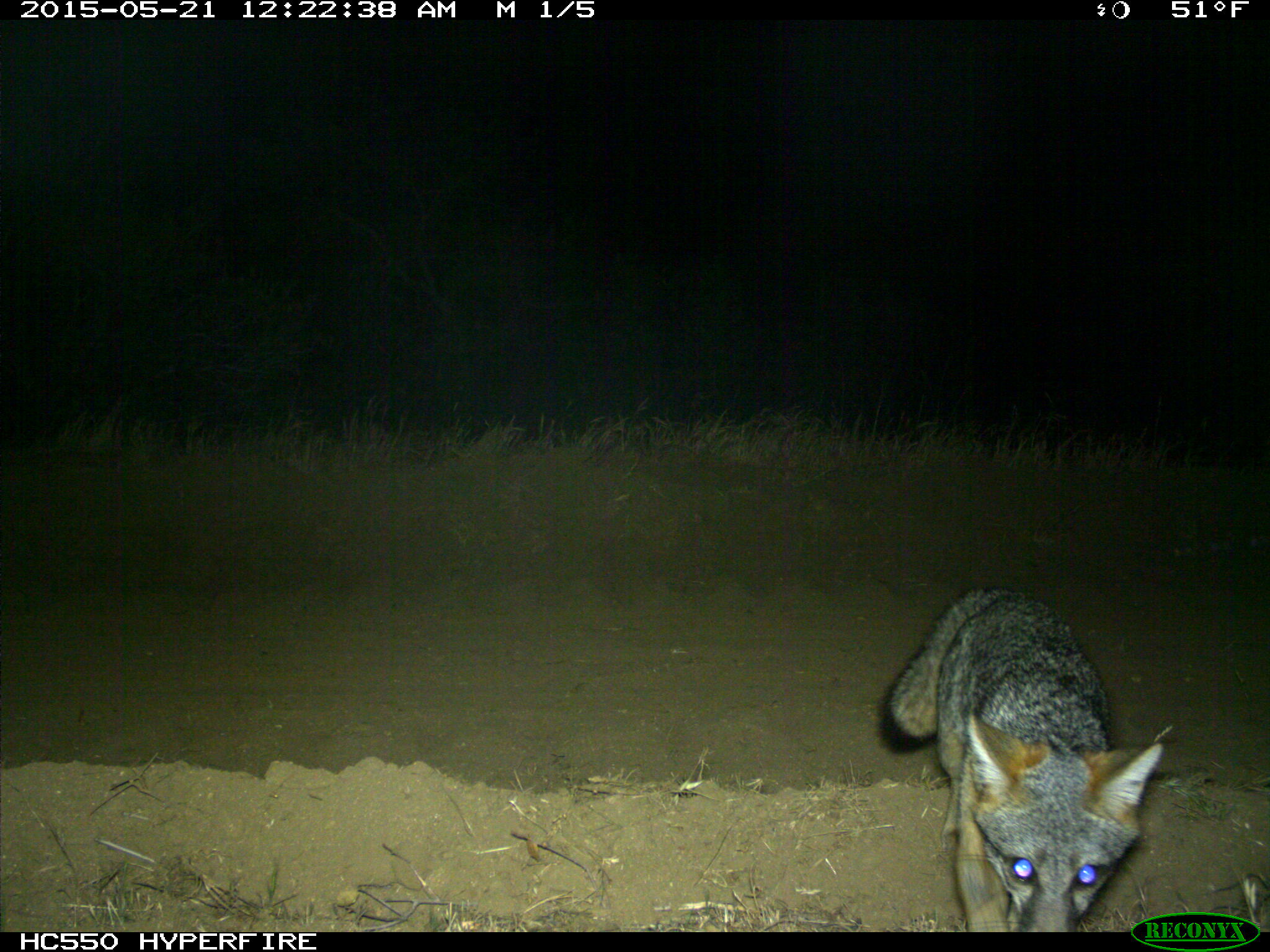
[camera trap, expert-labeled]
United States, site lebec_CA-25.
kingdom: Animalia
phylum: Chordata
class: Mammalia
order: Carnivora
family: Canidae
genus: Urocyon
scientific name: Urocyon cinereoargenteus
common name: gray fox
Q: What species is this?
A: Urocyon cinereoargenteus (gray fox).